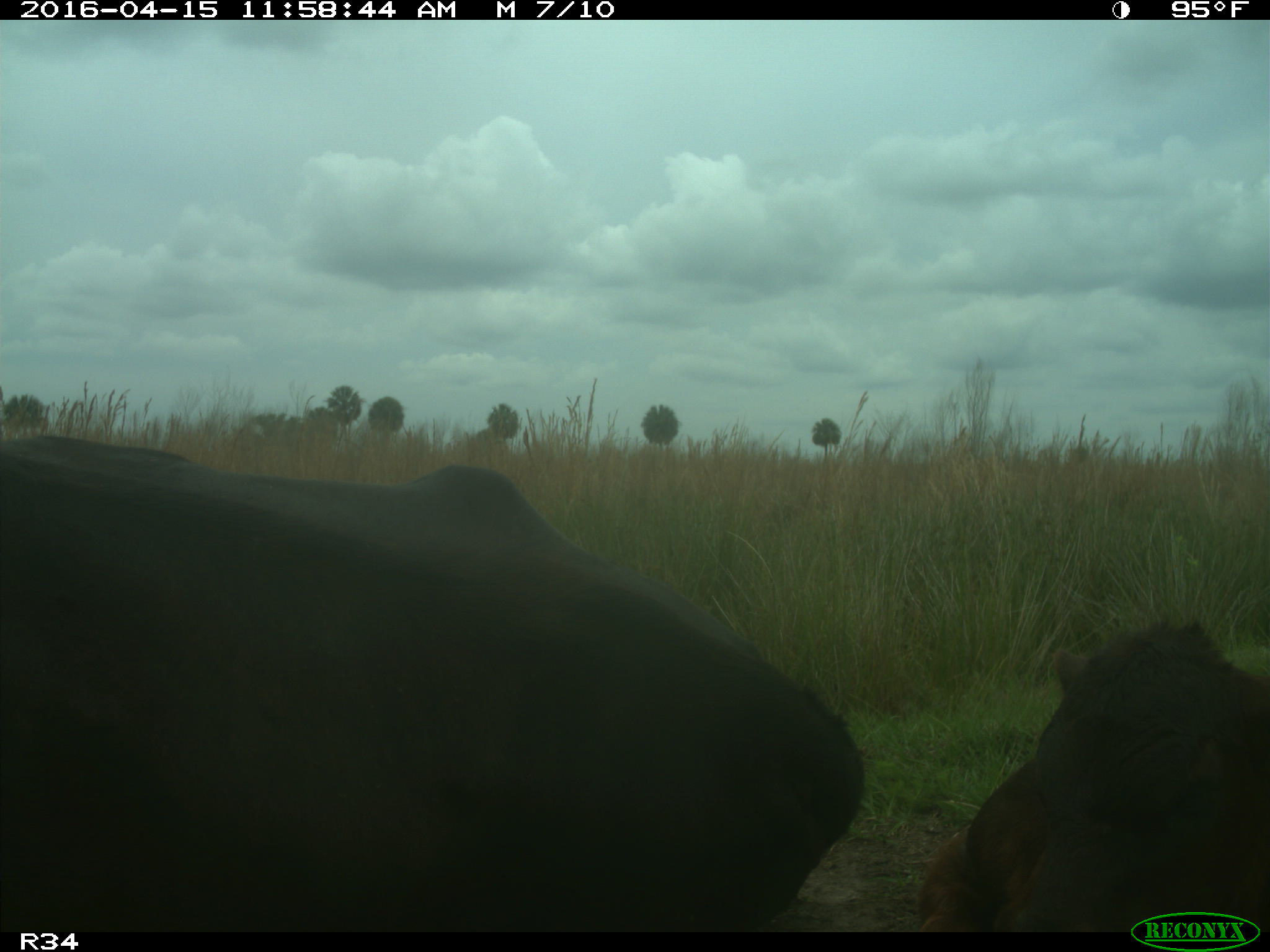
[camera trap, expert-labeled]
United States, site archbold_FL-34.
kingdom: Animalia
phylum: Chordata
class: Mammalia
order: Artiodactyla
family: Bovidae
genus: Bos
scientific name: Bos taurus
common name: domestic cow